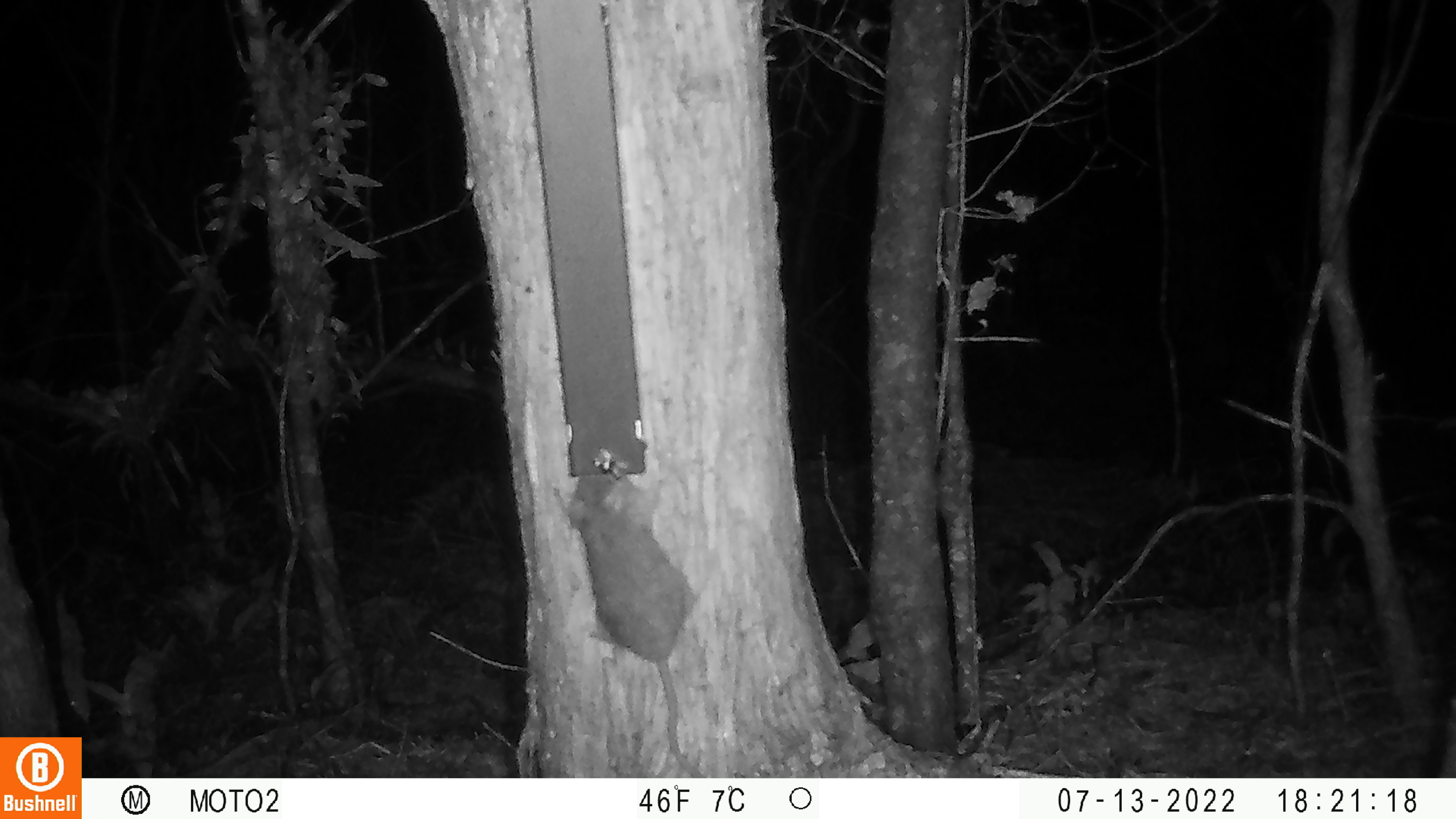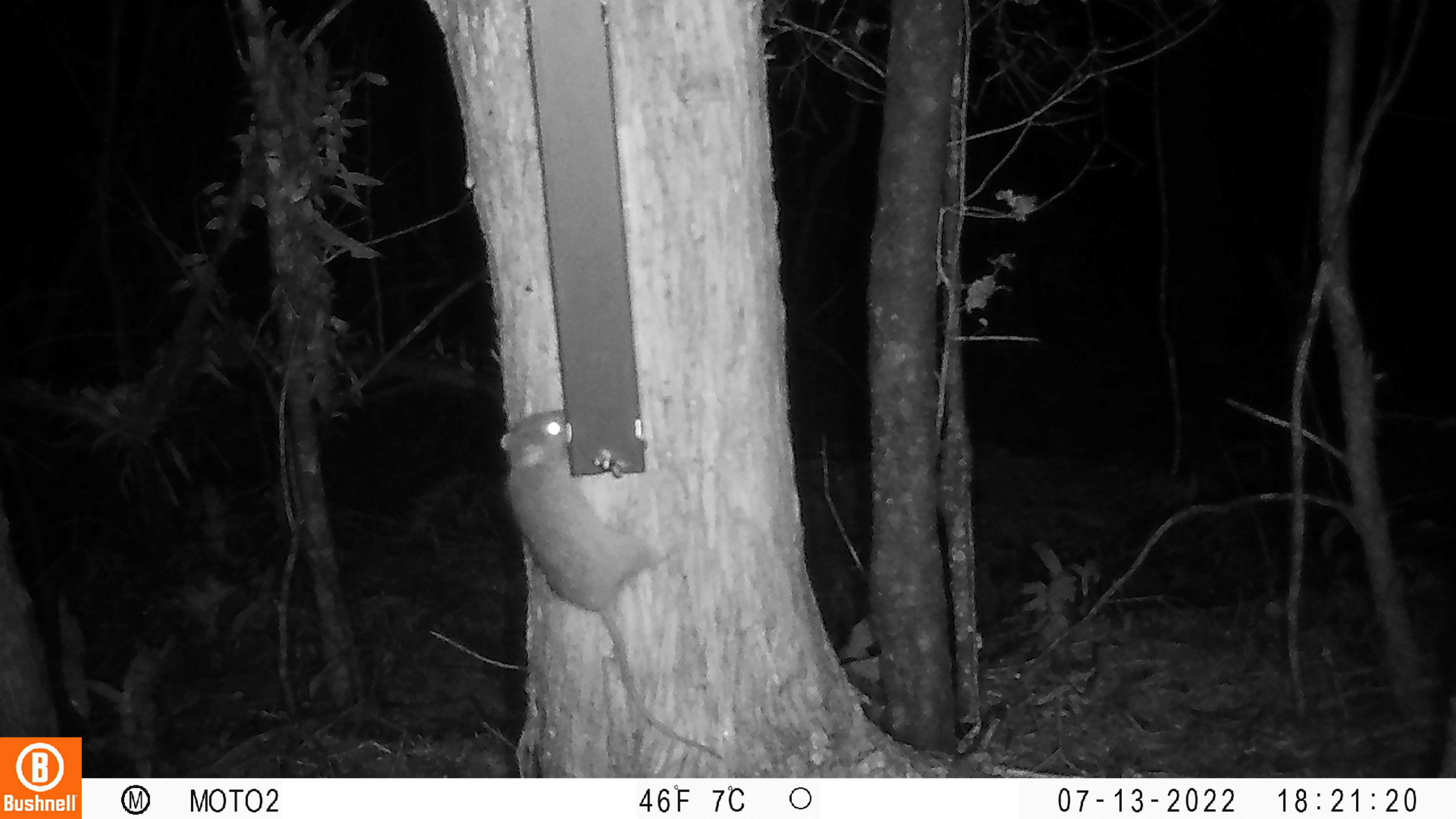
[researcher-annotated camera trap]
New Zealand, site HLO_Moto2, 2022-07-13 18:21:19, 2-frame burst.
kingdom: Animalia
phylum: Chordata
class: Mammalia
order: Rodentia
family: Muridae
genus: Rattus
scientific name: Rattus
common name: rat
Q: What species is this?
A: Rat (Rattus).